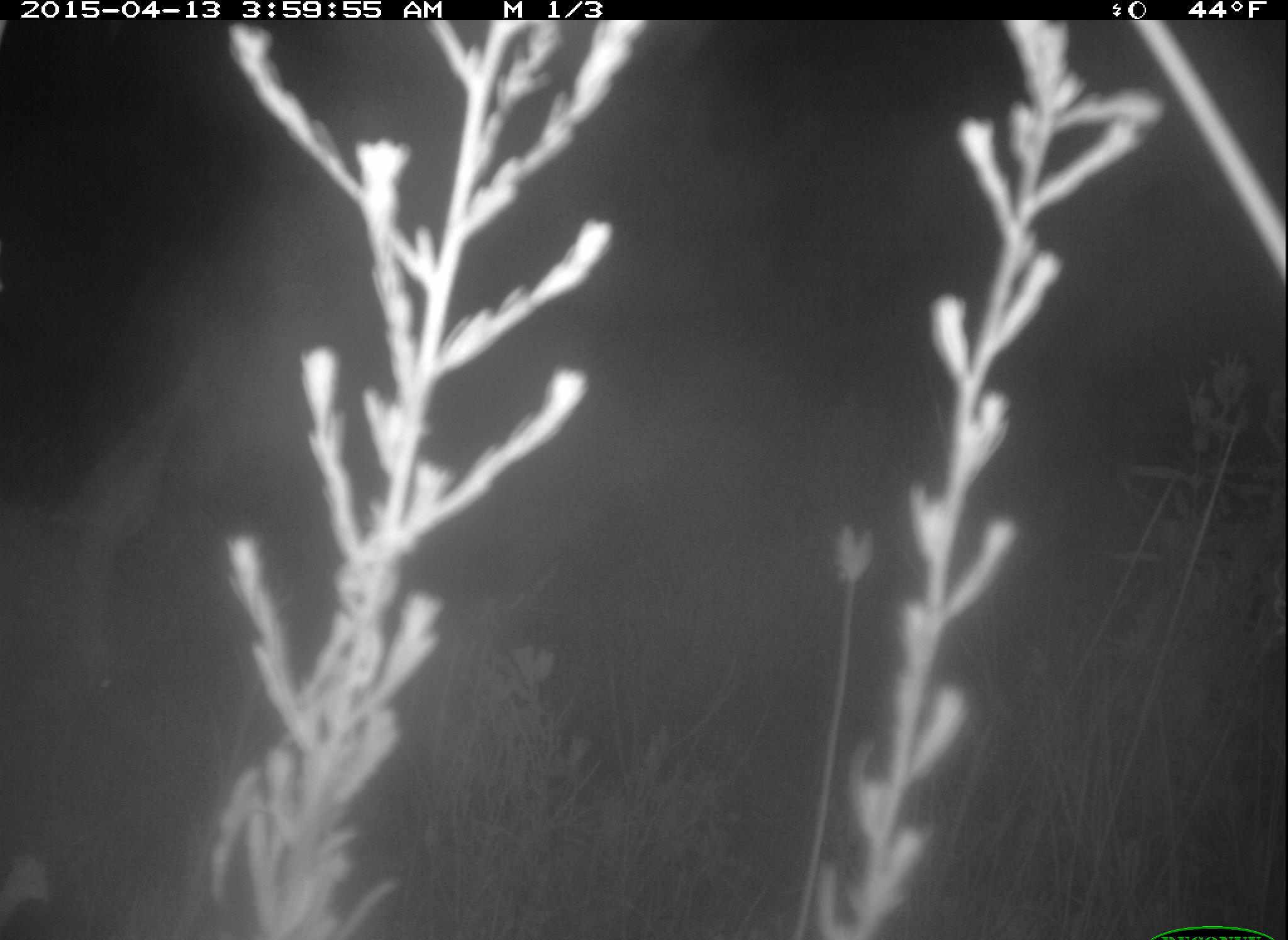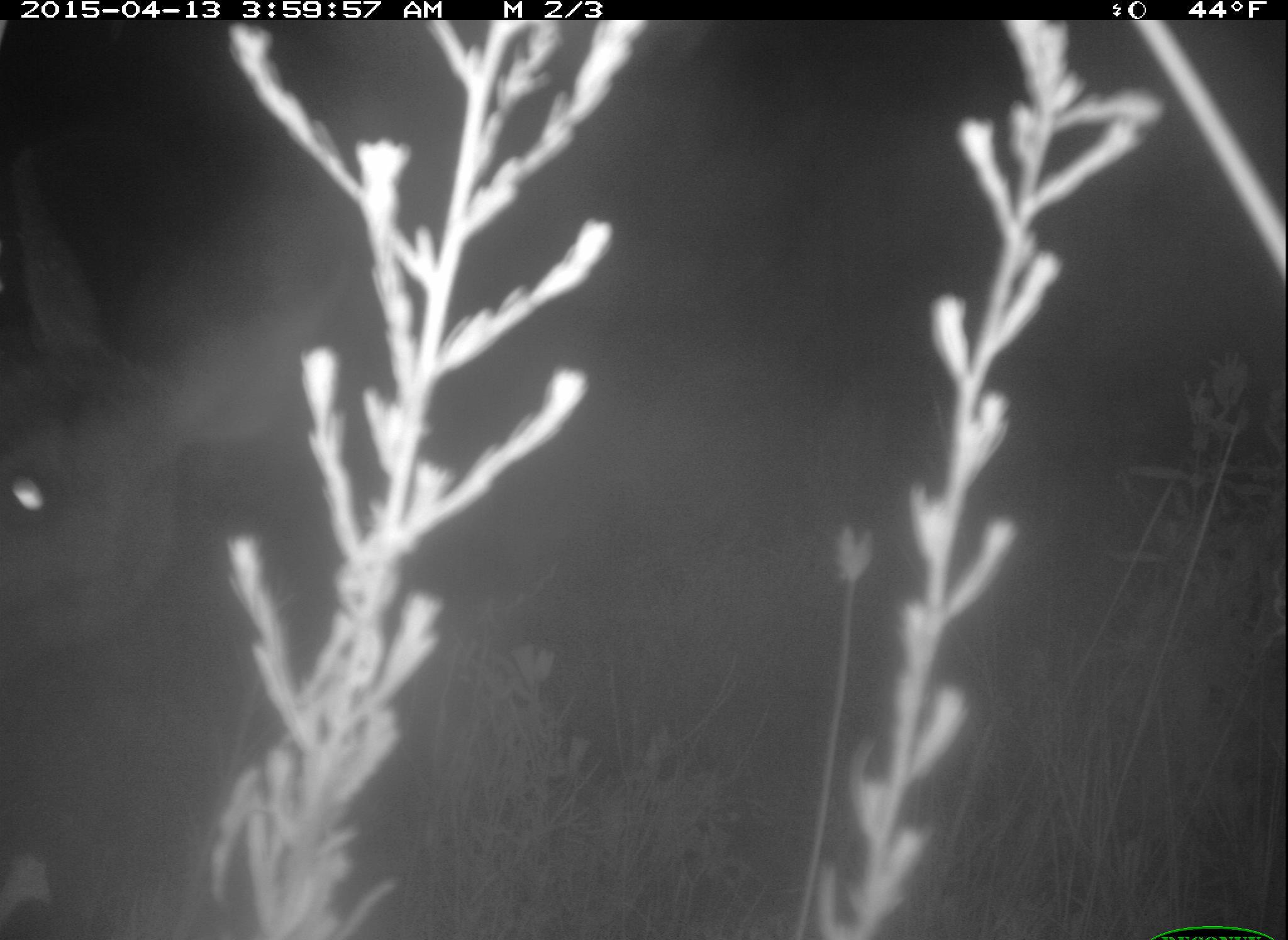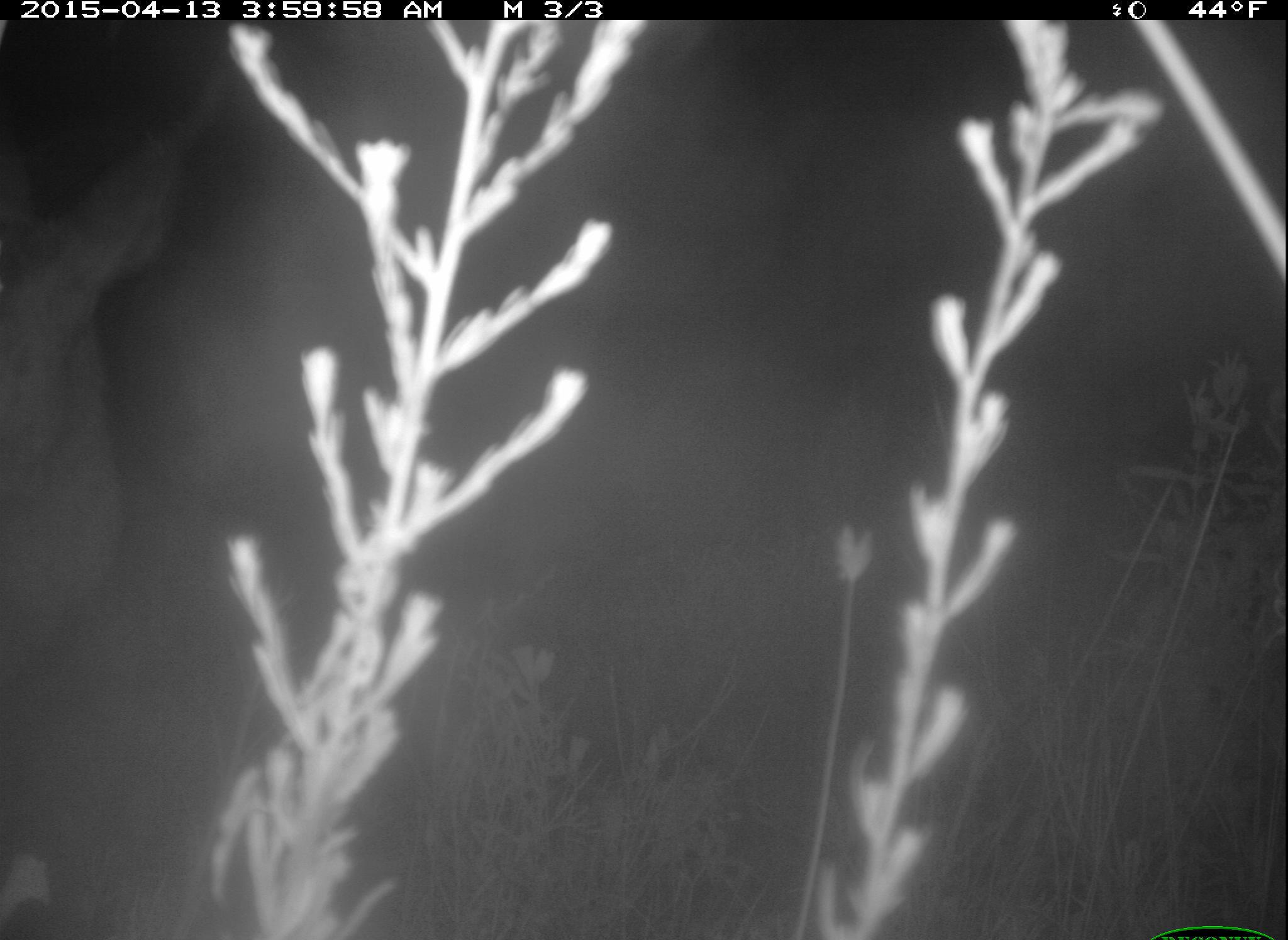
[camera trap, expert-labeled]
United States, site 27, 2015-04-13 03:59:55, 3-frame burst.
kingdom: Animalia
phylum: Chordata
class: Mammalia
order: Artiodactyla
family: Cervidae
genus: Odocoileus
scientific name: Odocoileus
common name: deer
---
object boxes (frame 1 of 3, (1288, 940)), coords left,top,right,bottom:
deer: 0,369,191,917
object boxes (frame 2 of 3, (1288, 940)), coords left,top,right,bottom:
deer: 0,207,352,904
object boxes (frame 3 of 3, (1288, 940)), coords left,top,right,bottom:
deer: 0,78,217,912